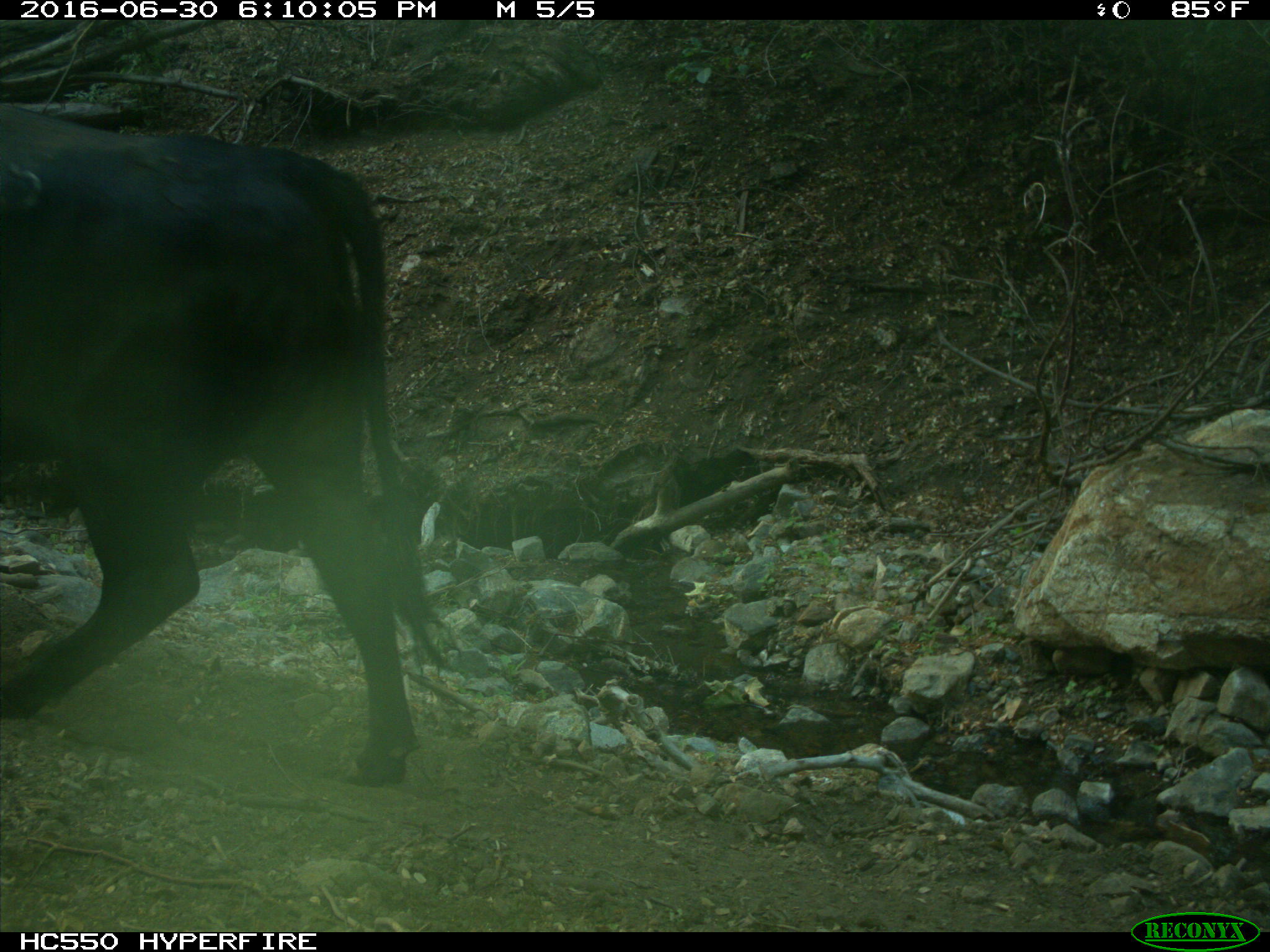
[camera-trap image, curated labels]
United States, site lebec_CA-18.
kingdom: Animalia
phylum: Chordata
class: Mammalia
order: Artiodactyla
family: Bovidae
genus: Bos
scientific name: Bos taurus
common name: domestic cow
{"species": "Bos taurus (domestic cow)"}